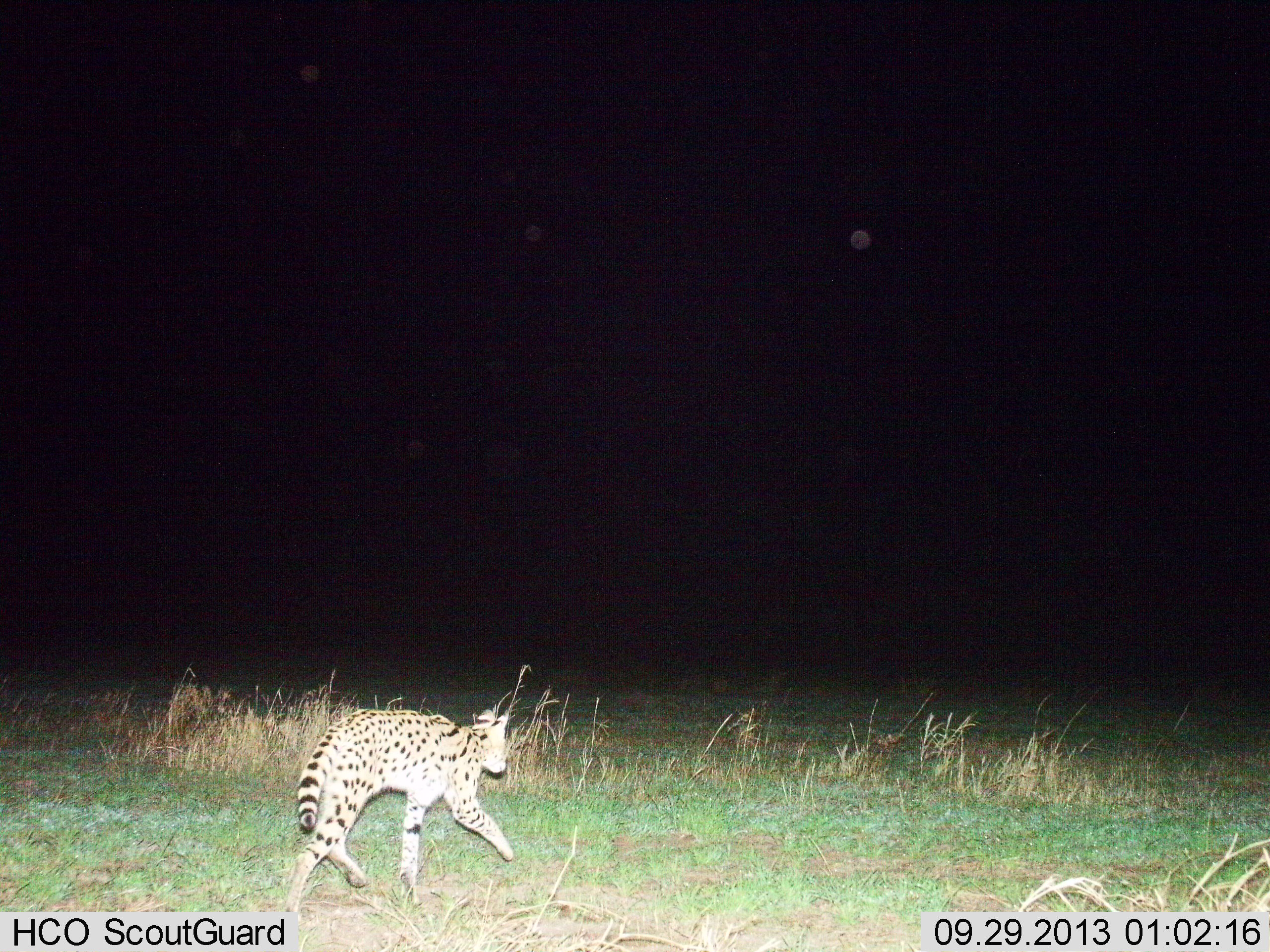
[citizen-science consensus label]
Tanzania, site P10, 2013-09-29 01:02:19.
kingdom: Animalia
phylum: Chordata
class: Mammalia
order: Carnivora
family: Felidae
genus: Leptailurus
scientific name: Leptailurus serval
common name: serval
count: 1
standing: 0%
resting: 0%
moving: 100%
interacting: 0%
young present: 0%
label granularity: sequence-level